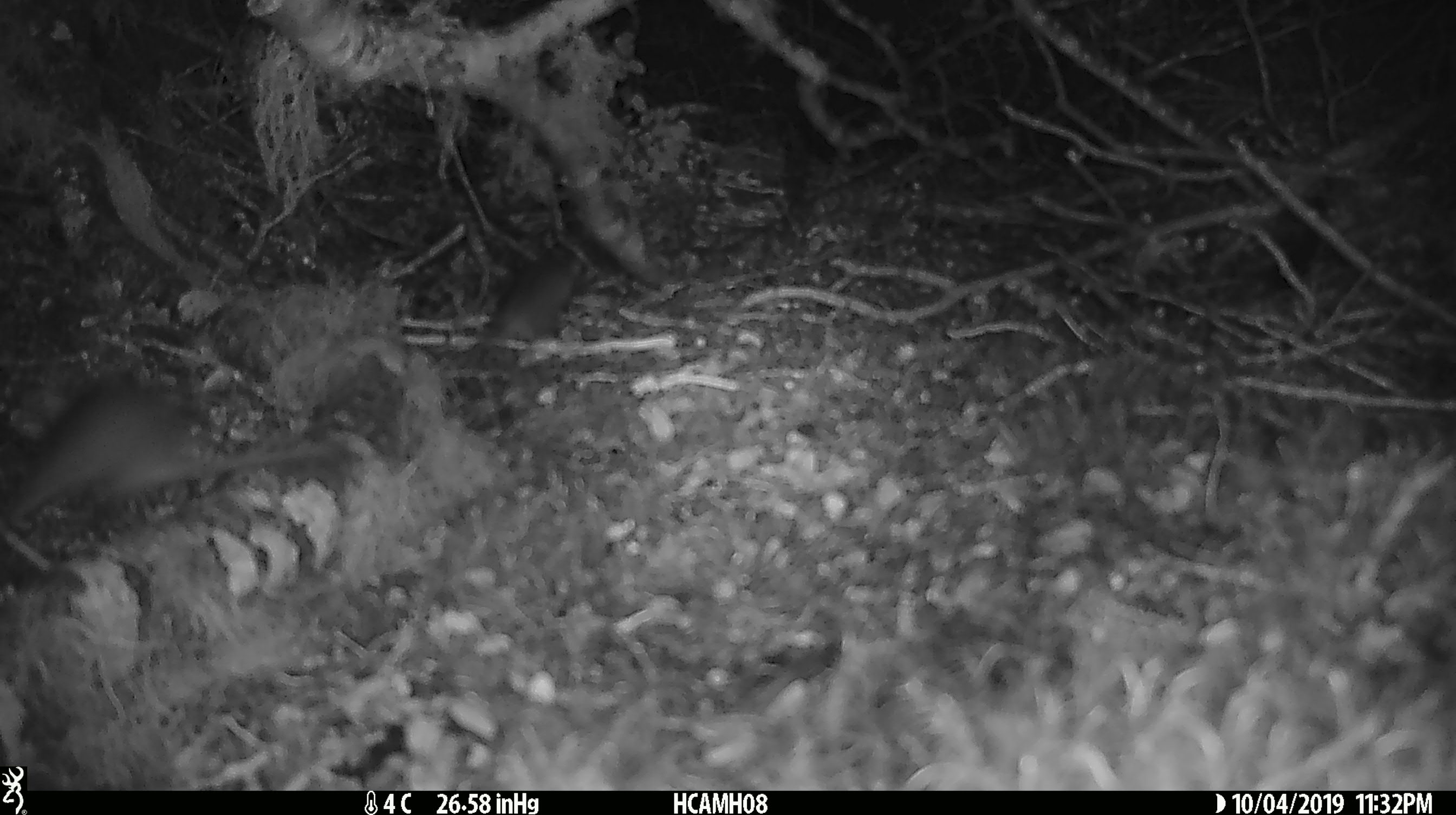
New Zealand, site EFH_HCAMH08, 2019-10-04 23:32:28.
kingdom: Animalia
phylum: Chordata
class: Mammalia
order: Rodentia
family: Muridae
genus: Mus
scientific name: Mus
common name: mouse